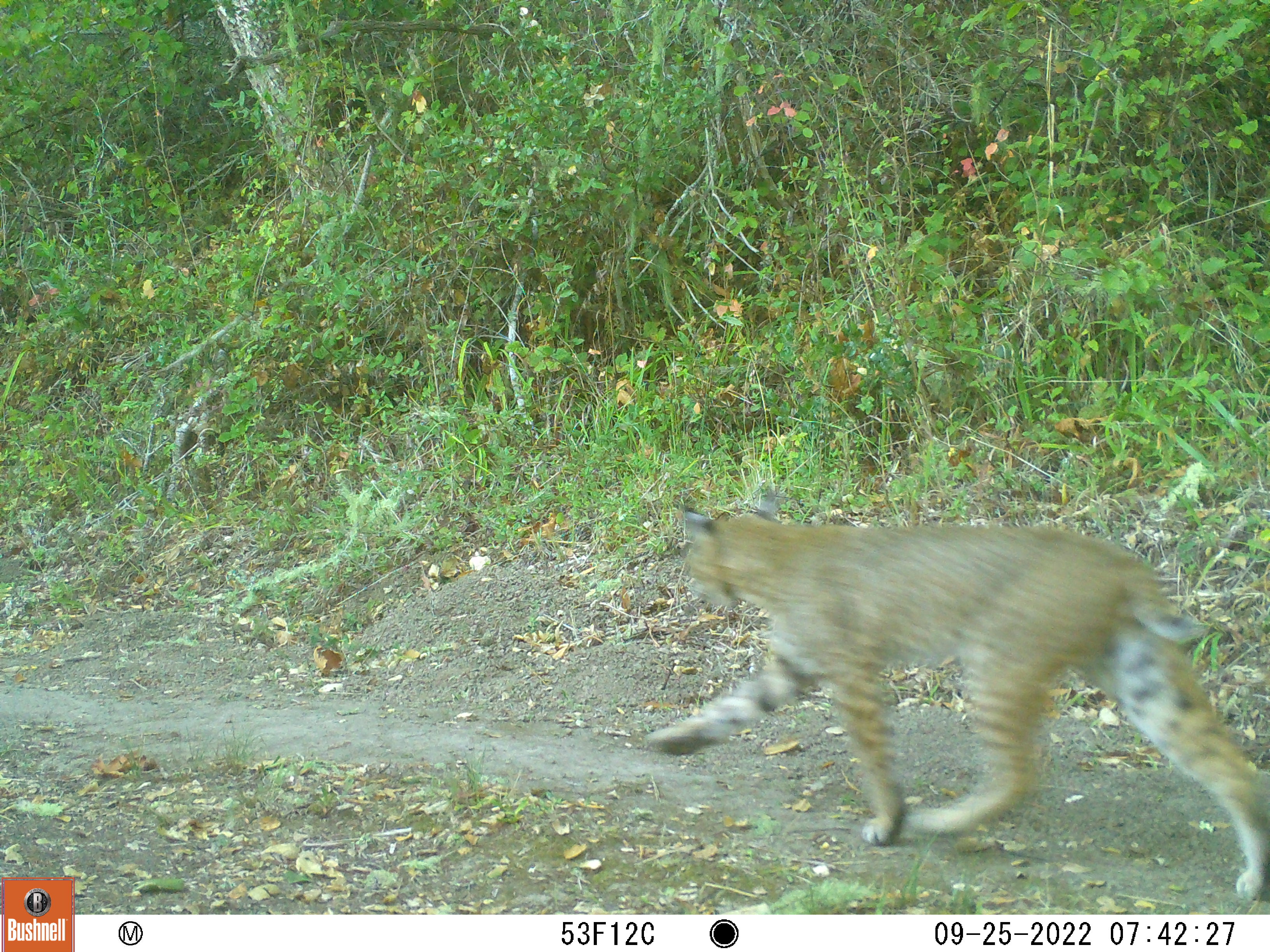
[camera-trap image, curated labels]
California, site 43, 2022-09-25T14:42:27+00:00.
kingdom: Animalia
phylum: Chordata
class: Mammalia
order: Carnivora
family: Felidae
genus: Lynx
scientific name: Lynx rufus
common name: bobcat